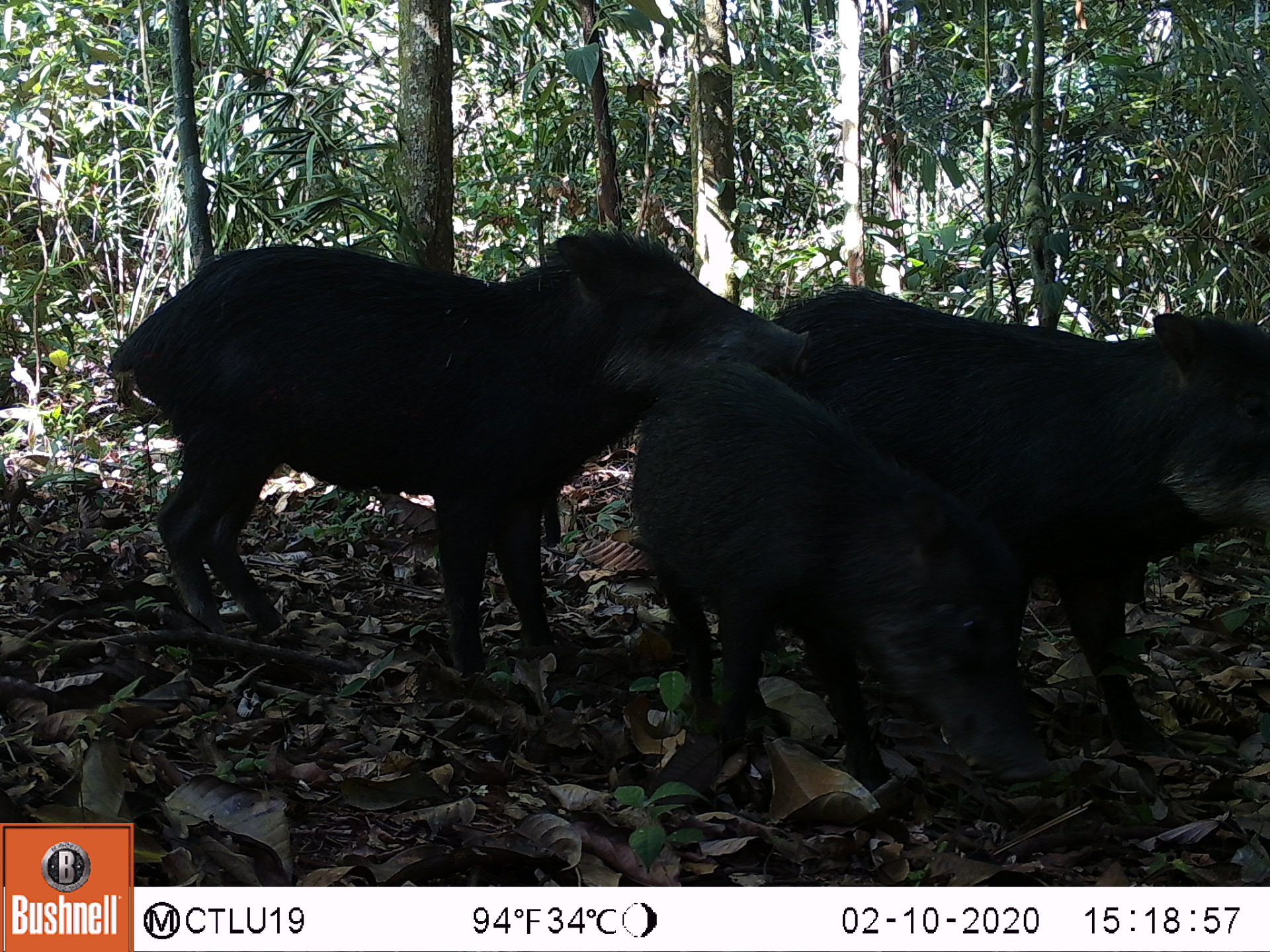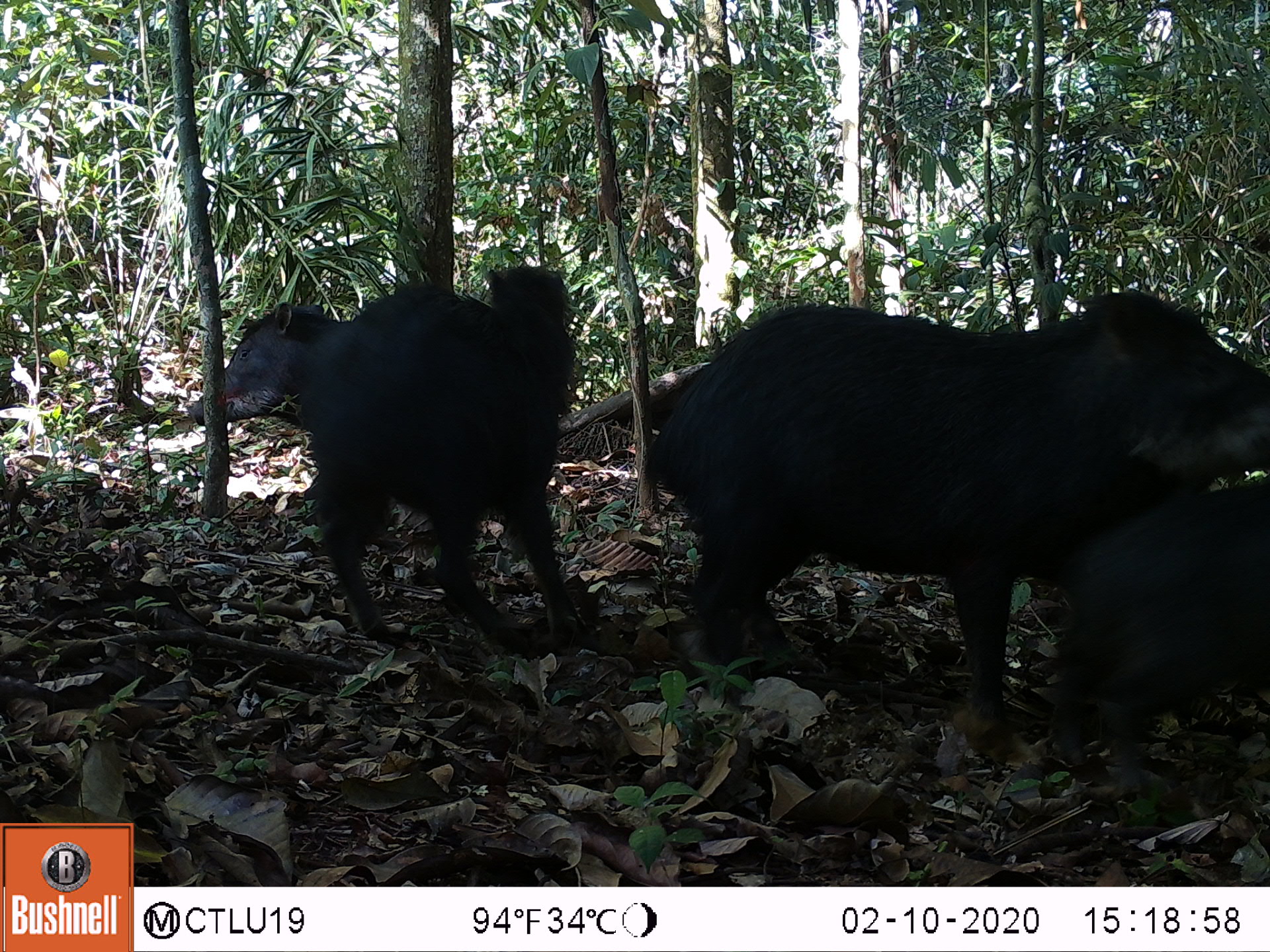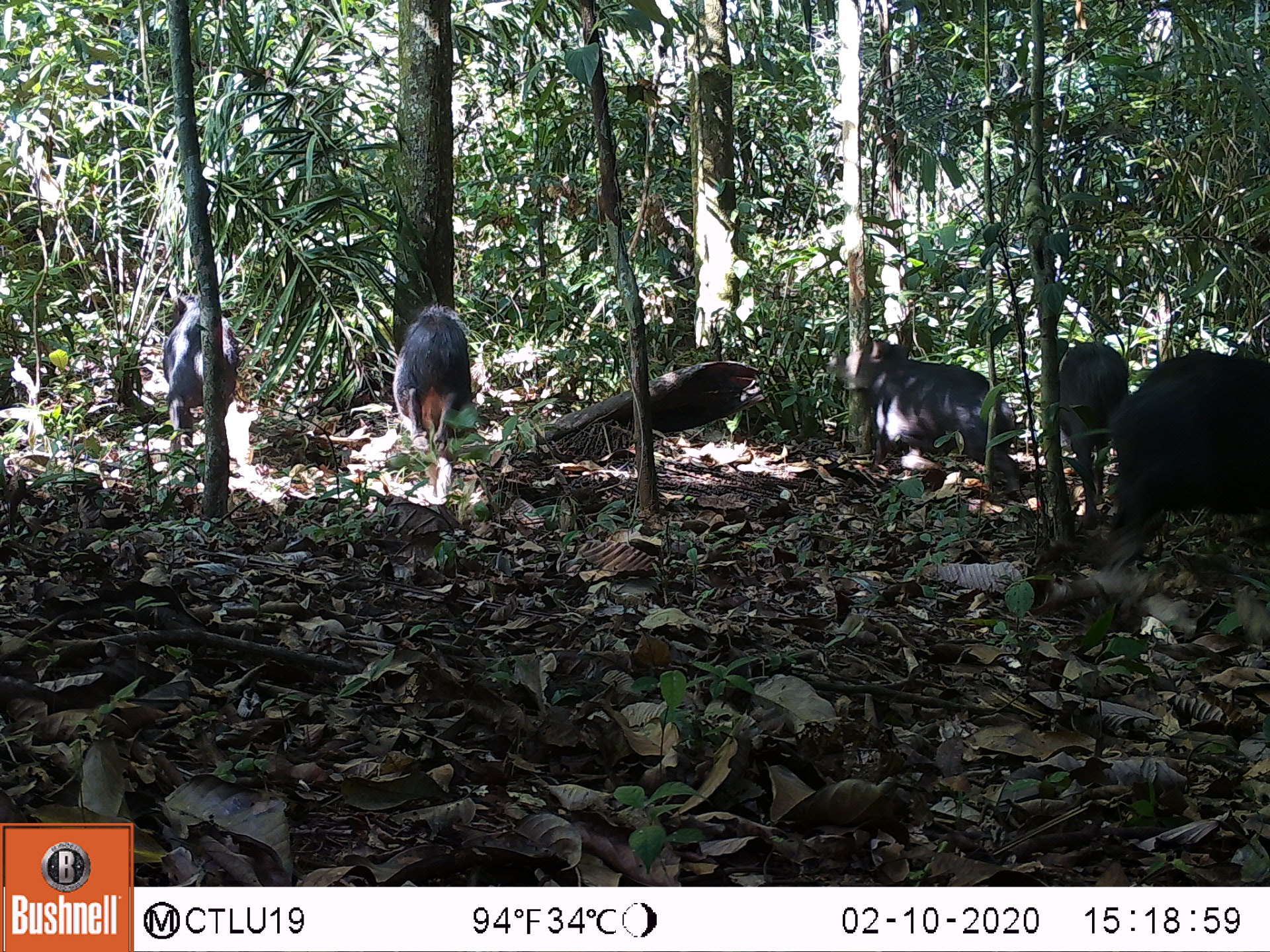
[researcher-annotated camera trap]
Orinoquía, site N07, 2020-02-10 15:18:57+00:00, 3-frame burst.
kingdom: Animalia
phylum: Chordata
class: Mammalia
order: Artiodactyla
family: Tayassuidae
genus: Tayassu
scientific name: Tayassu pecari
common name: white-lipped peccary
White-lipped peccary (Tayassu pecari).